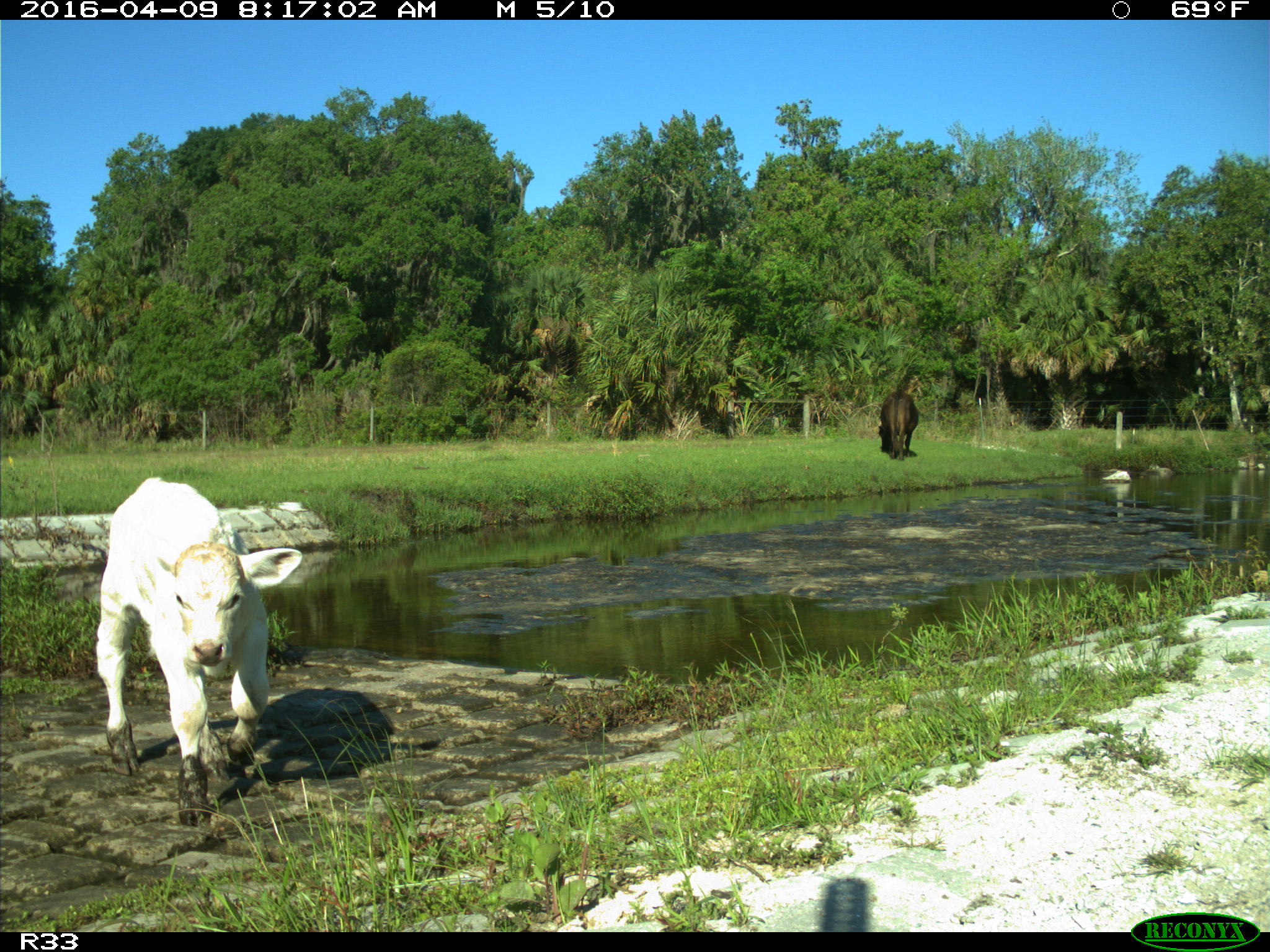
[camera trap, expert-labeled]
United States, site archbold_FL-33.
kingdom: Animalia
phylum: Chordata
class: Mammalia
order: Artiodactyla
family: Bovidae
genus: Bos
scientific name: Bos taurus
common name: domestic cow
Bos taurus (domestic cow).